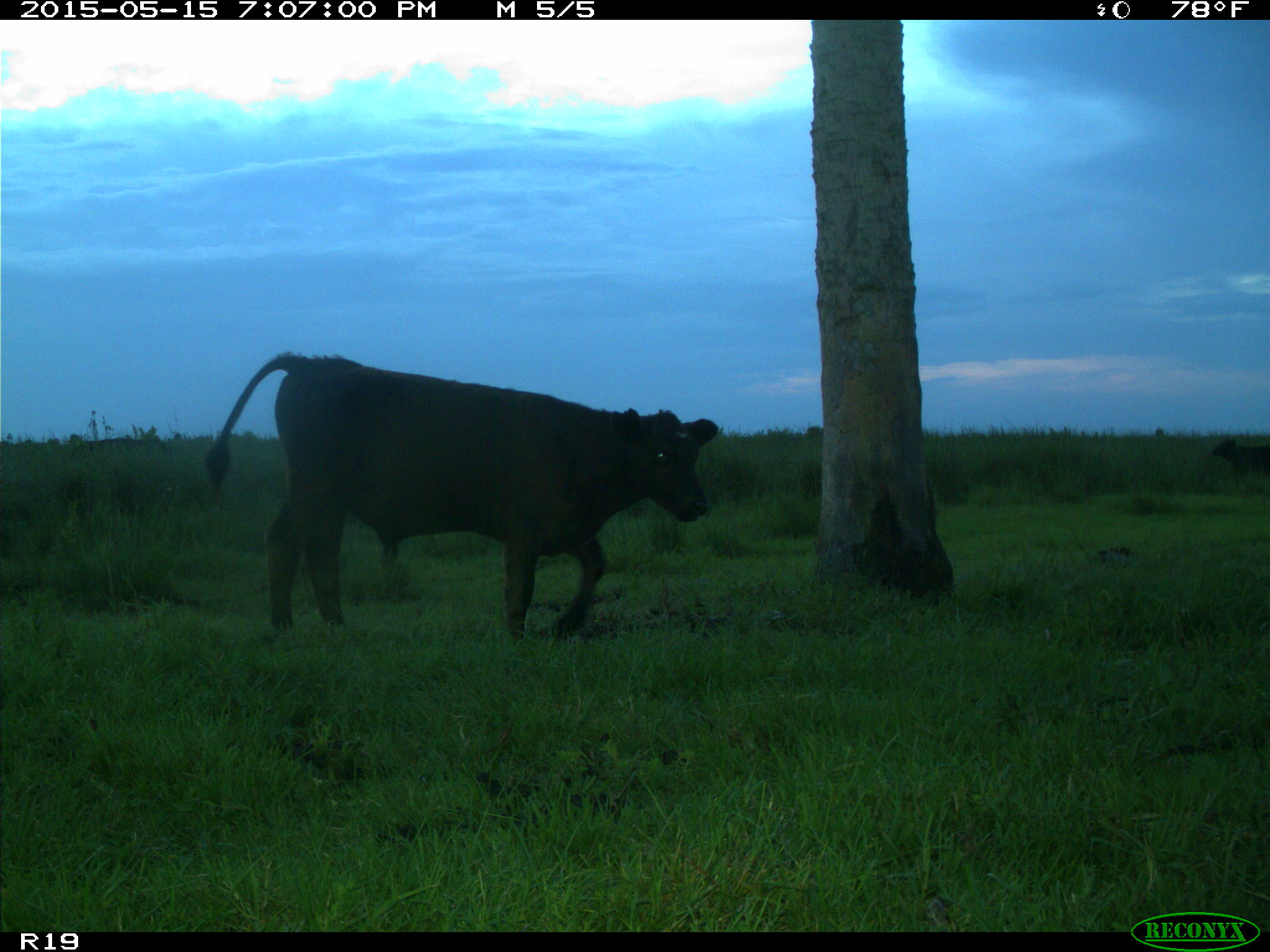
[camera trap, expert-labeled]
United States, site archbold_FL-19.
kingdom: Animalia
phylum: Chordata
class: Mammalia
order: Artiodactyla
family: Bovidae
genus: Bos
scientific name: Bos taurus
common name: domestic cow